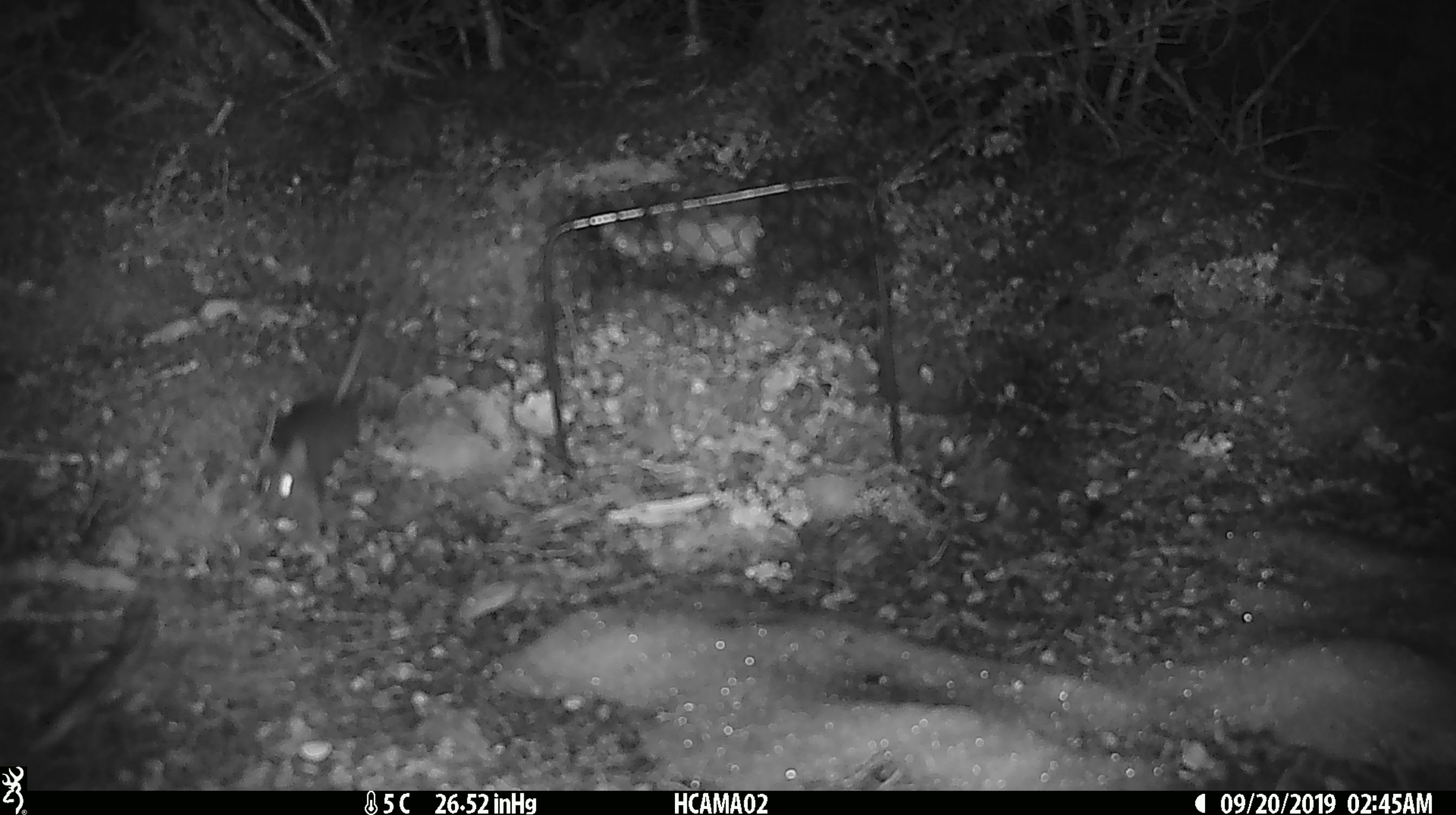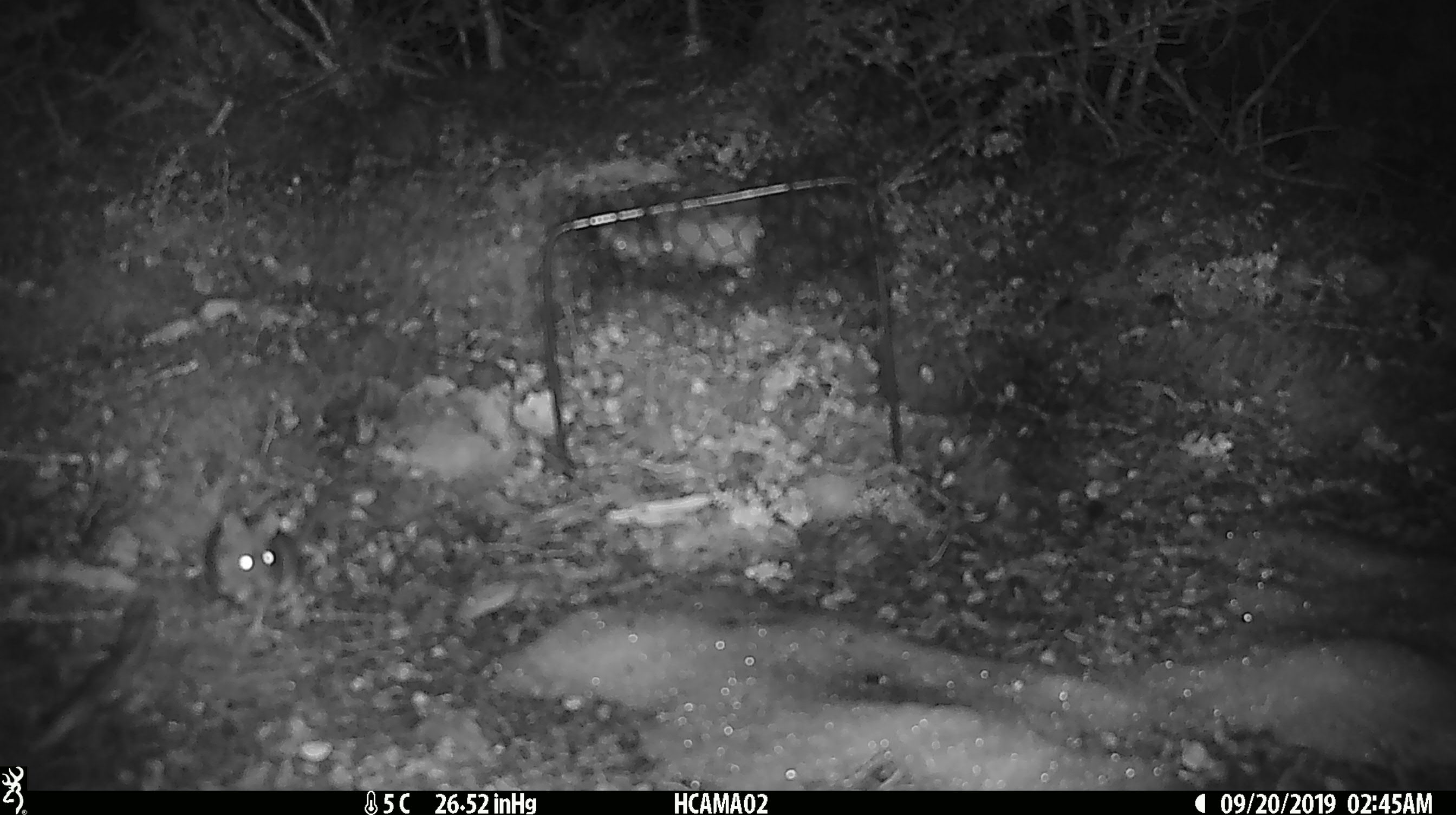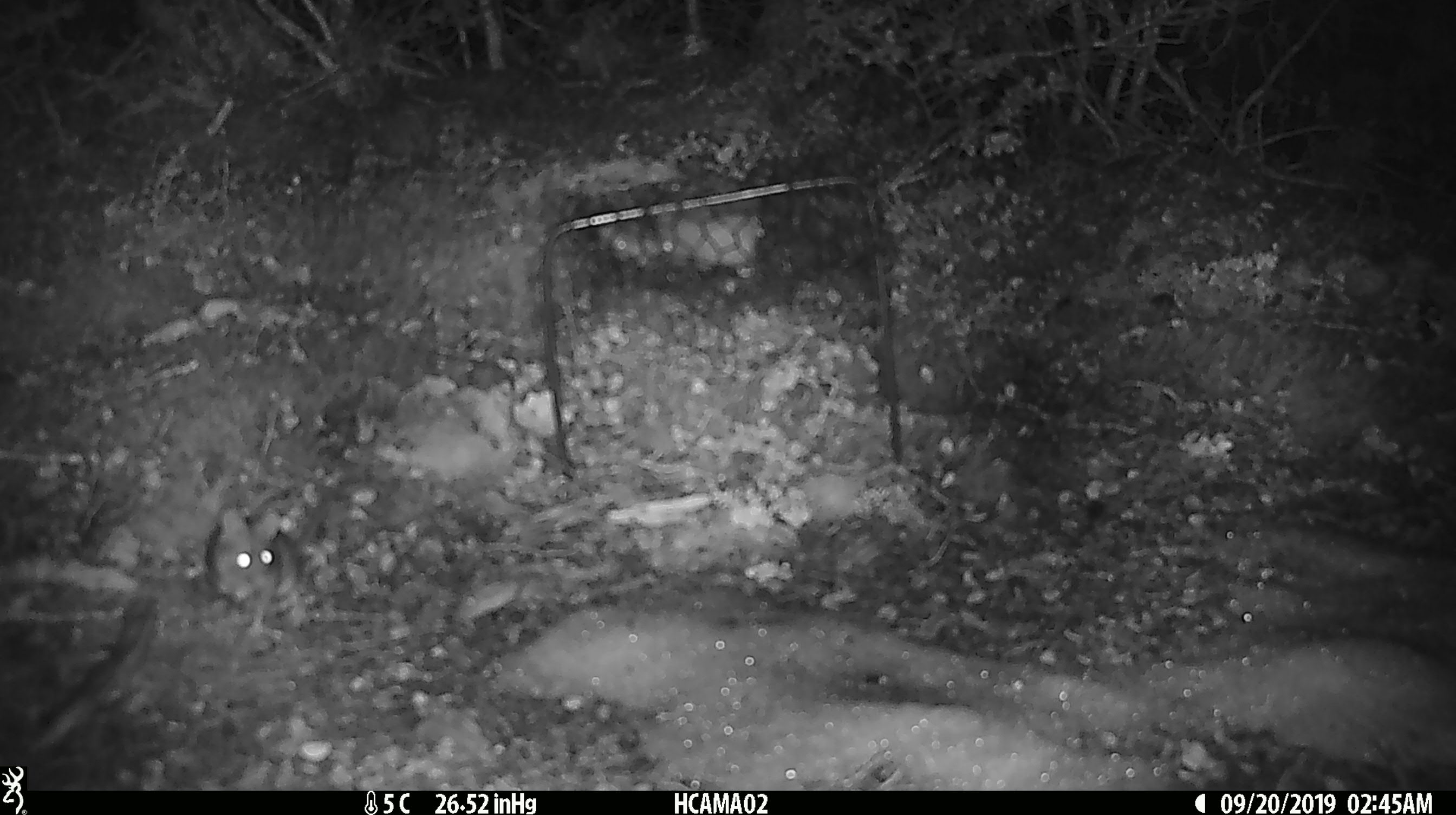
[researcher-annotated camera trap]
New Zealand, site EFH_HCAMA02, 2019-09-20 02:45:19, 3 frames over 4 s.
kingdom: Animalia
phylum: Chordata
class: Mammalia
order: Rodentia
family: Muridae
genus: Mus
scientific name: Mus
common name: mouse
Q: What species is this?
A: Mouse (Mus).